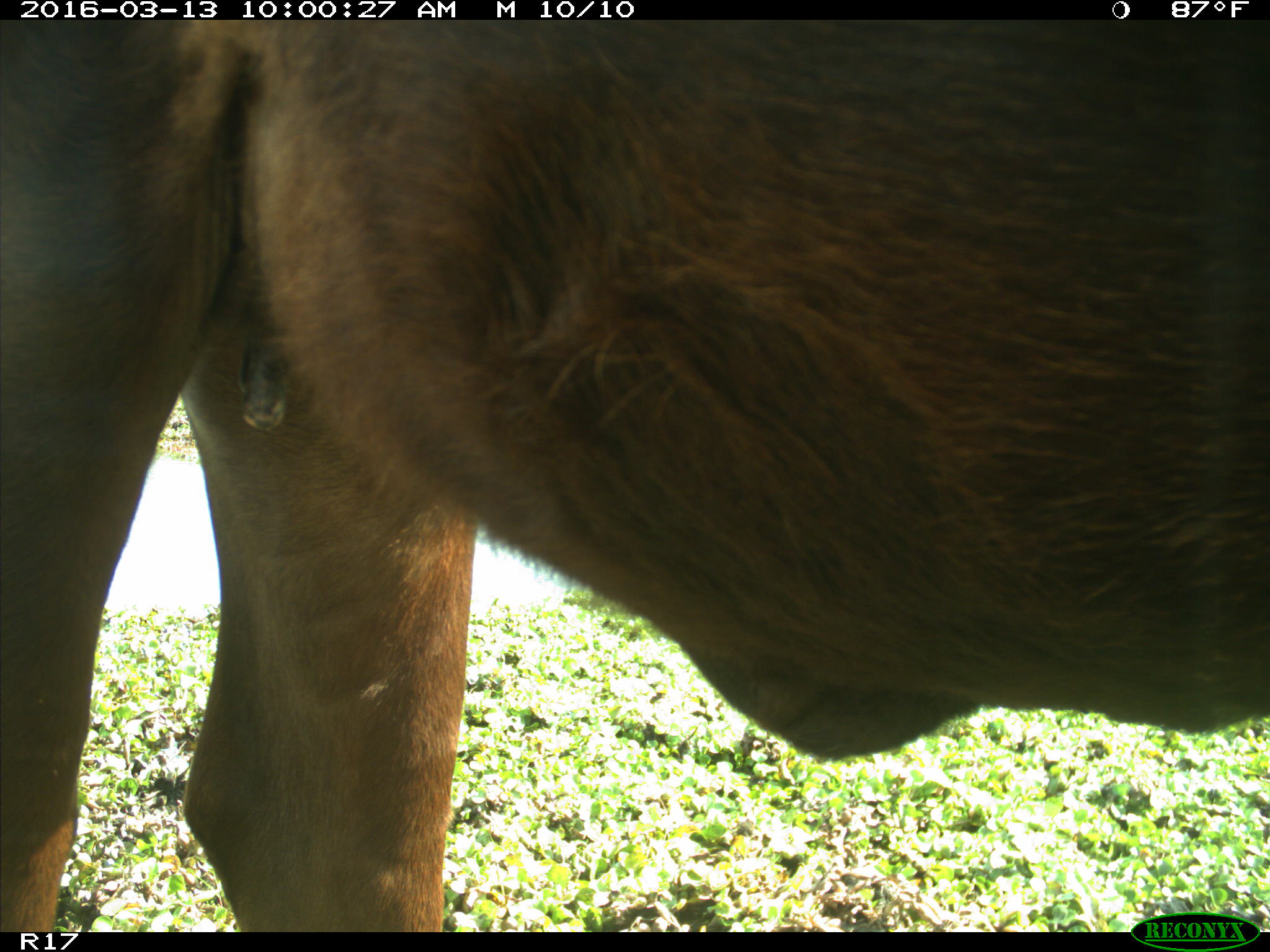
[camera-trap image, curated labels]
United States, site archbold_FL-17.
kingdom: Animalia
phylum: Chordata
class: Mammalia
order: Artiodactyla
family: Bovidae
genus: Bos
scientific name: Bos taurus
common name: domestic cow